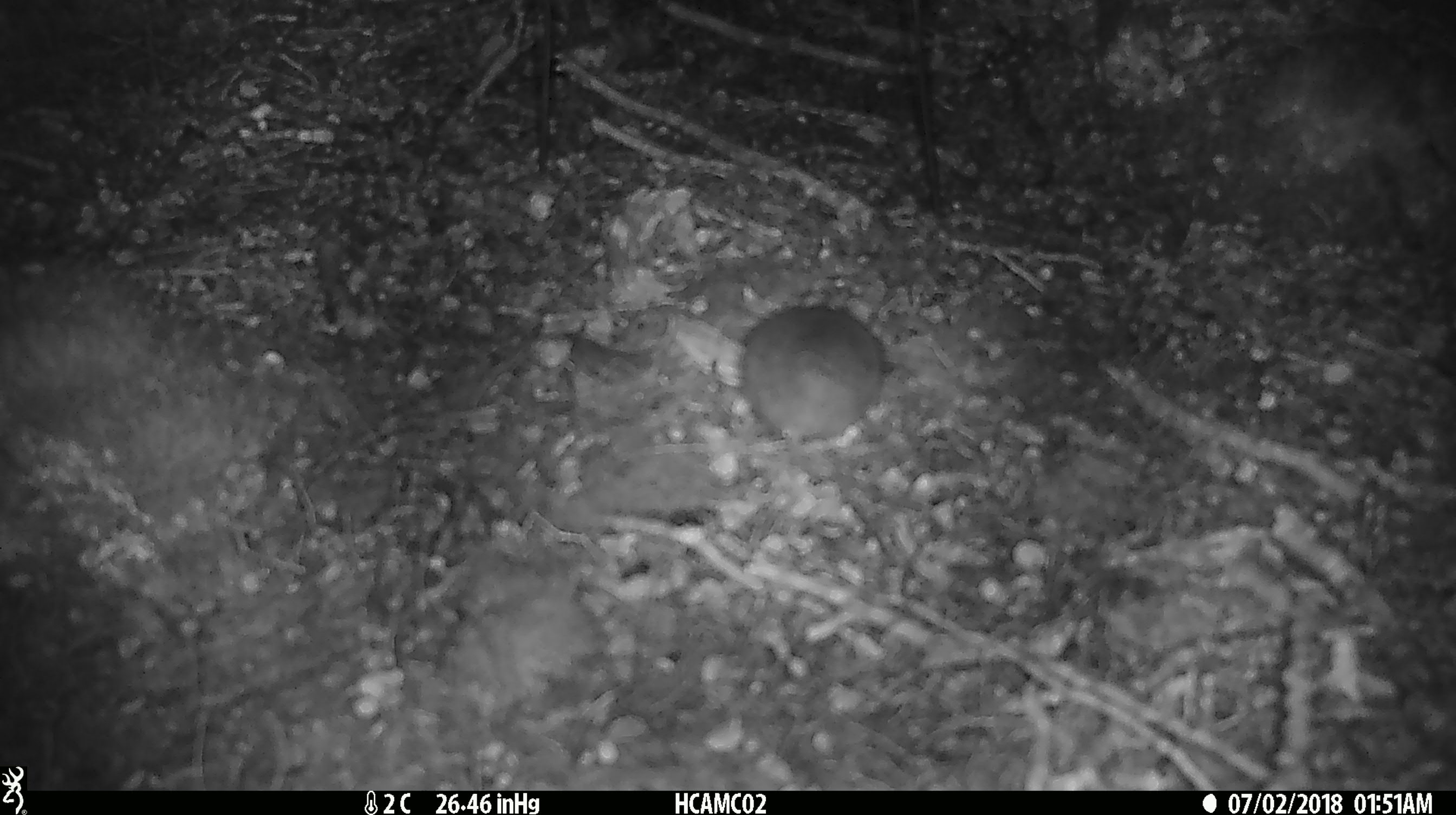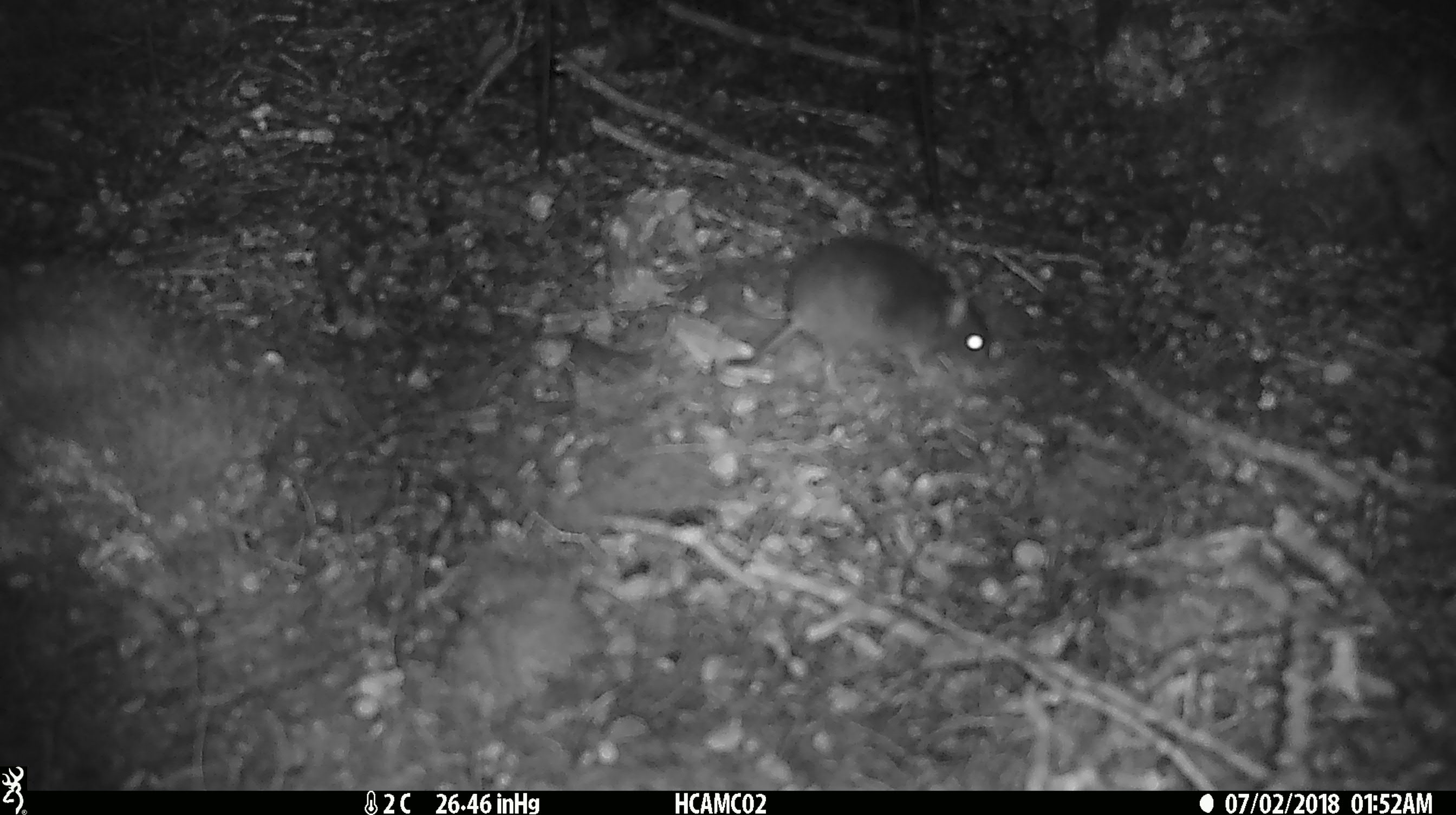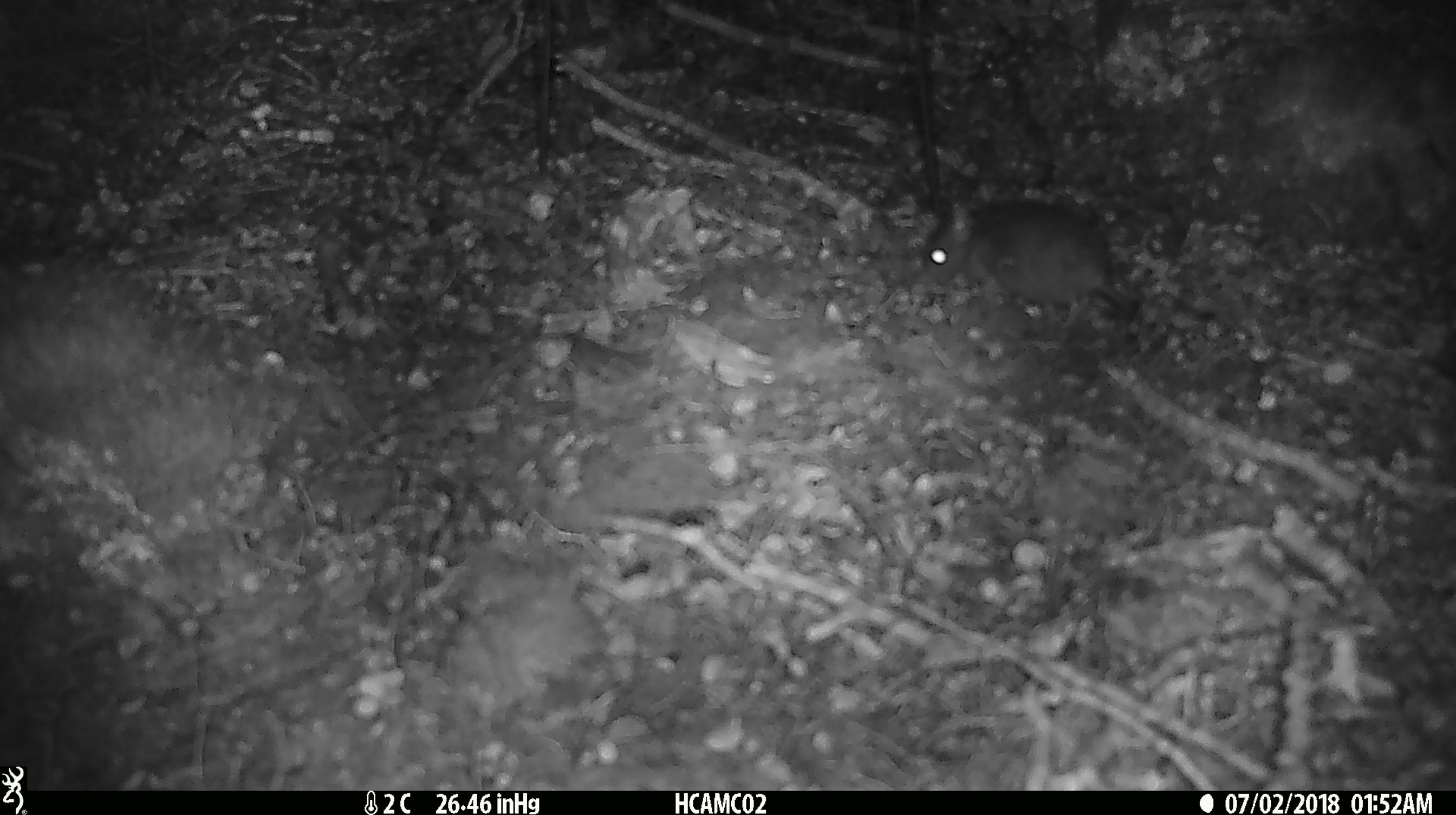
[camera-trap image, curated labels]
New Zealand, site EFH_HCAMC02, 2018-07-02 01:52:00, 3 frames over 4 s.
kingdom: Animalia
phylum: Chordata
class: Mammalia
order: Rodentia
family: Muridae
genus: Mus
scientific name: Mus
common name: mouse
Mouse (Mus).